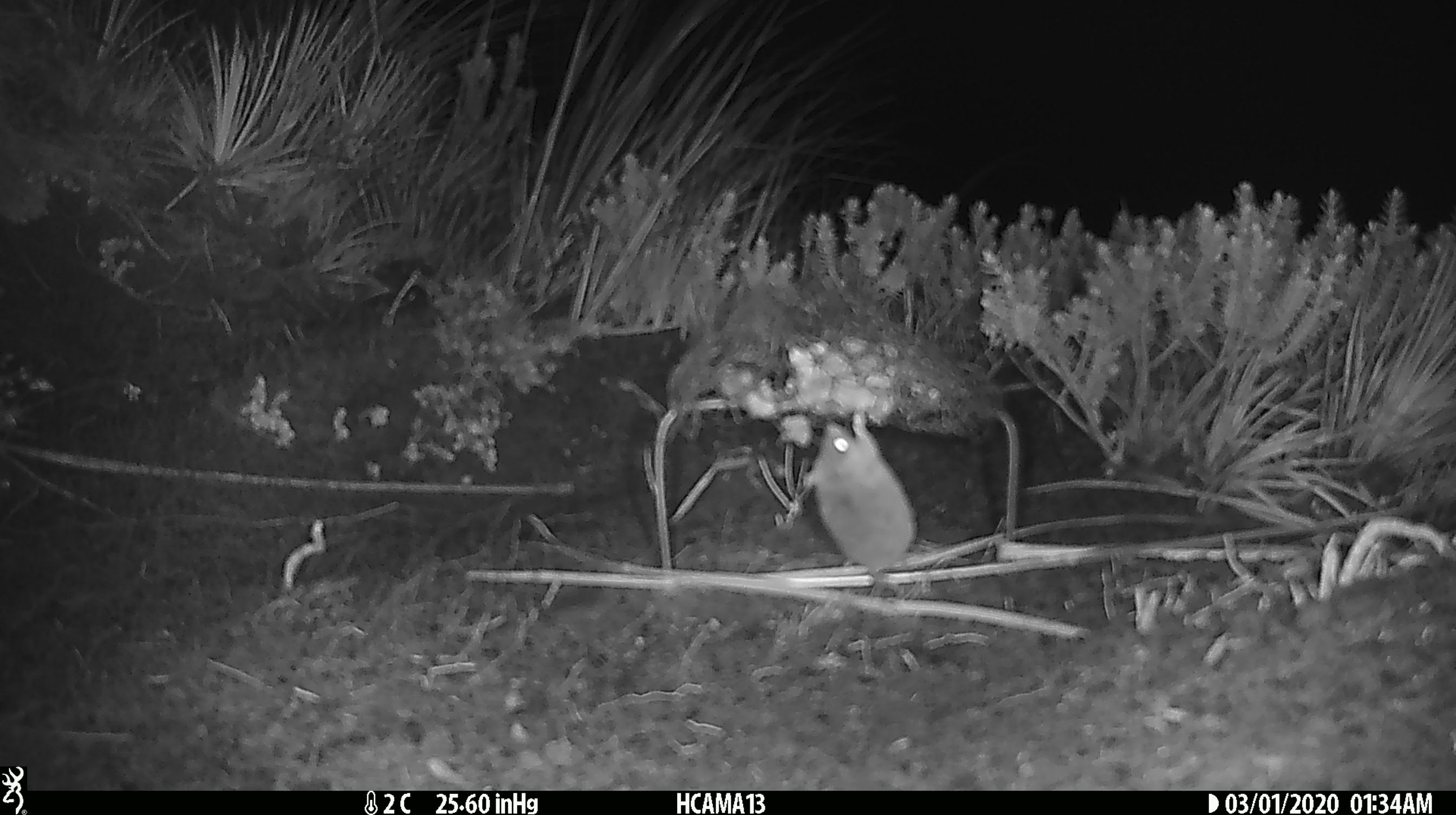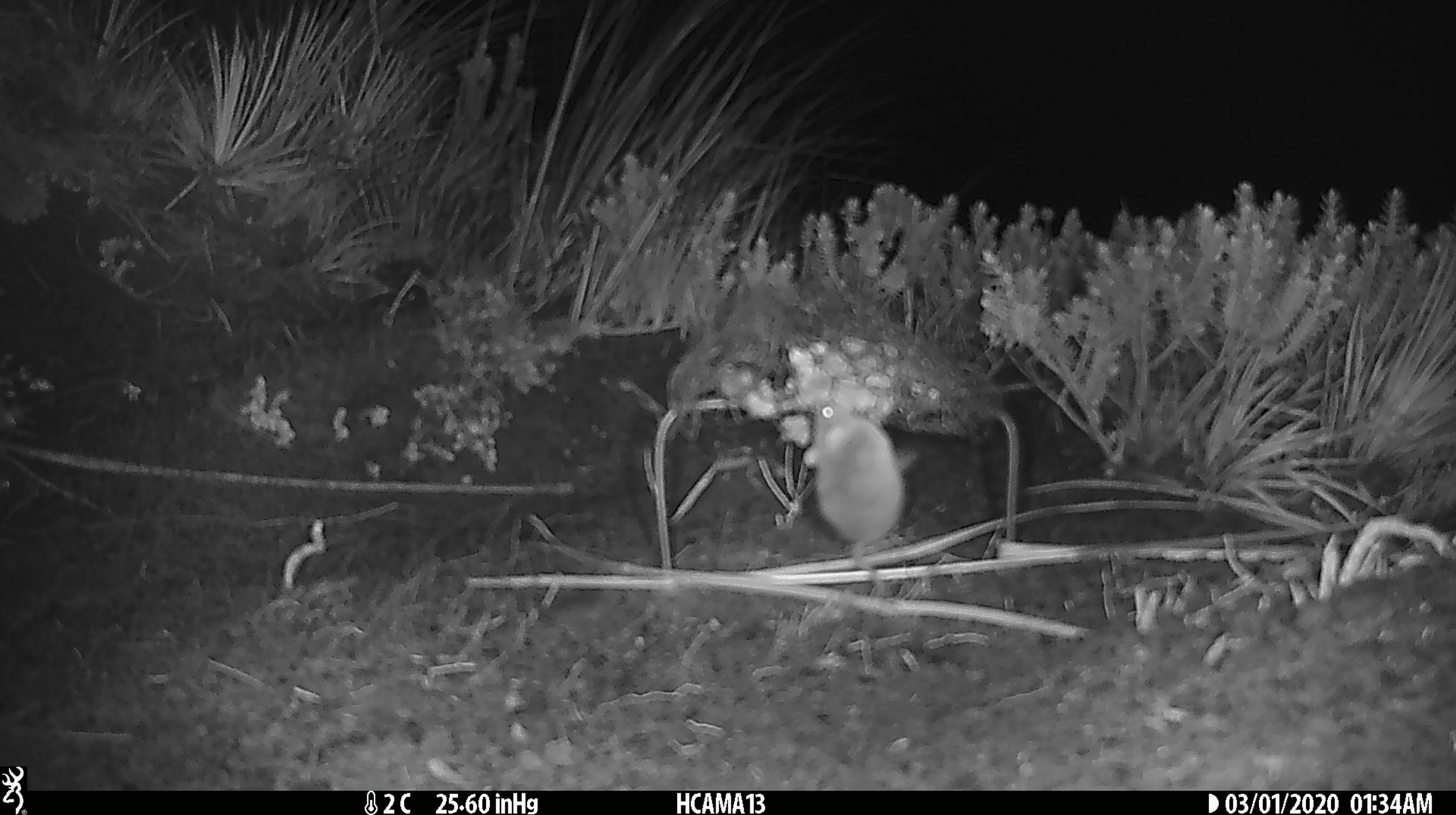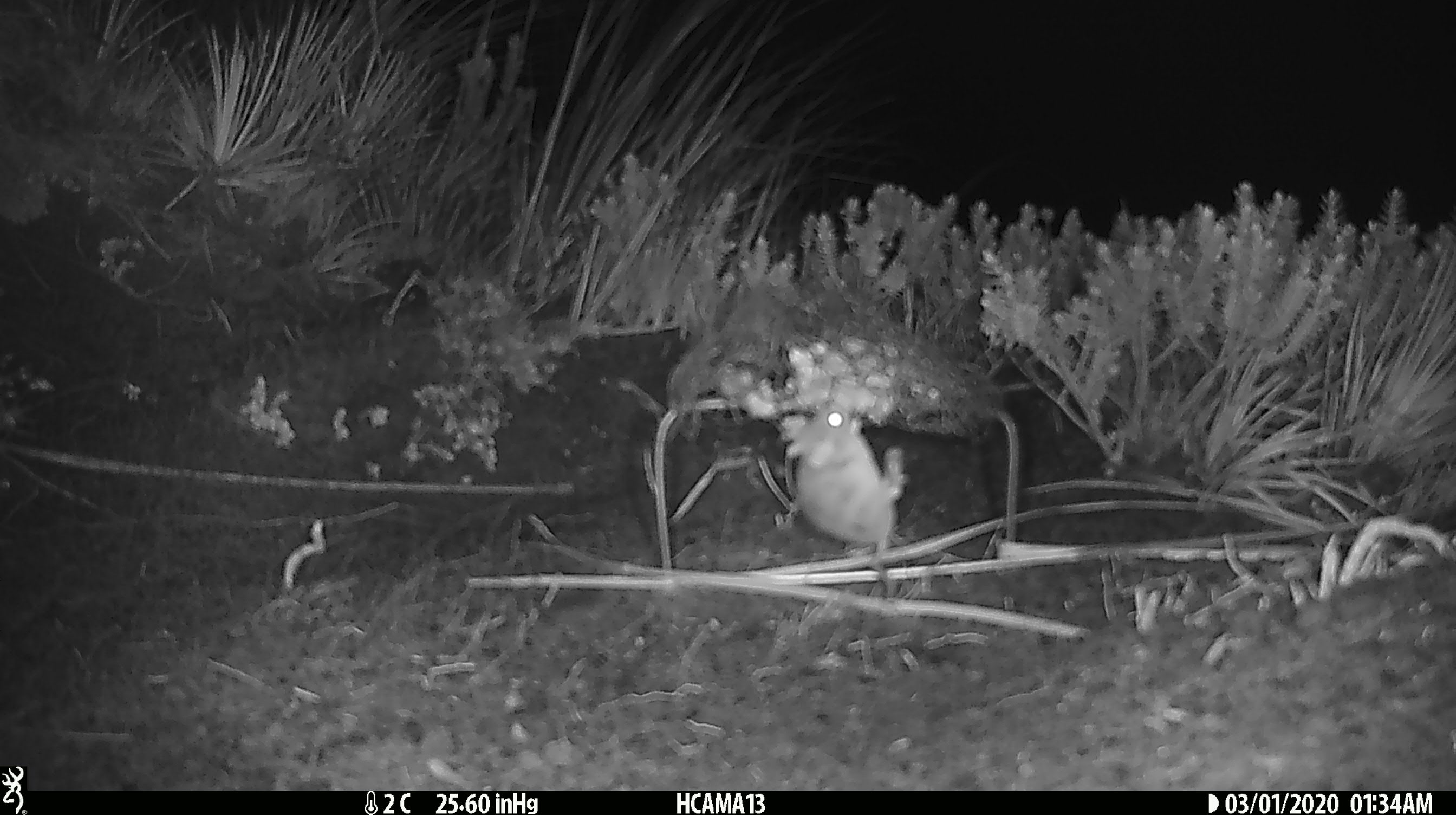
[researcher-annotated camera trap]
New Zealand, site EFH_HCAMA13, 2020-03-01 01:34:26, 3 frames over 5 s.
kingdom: Animalia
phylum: Chordata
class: Mammalia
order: Rodentia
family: Muridae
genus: Mus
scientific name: Mus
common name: mouse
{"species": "mouse (Mus)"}